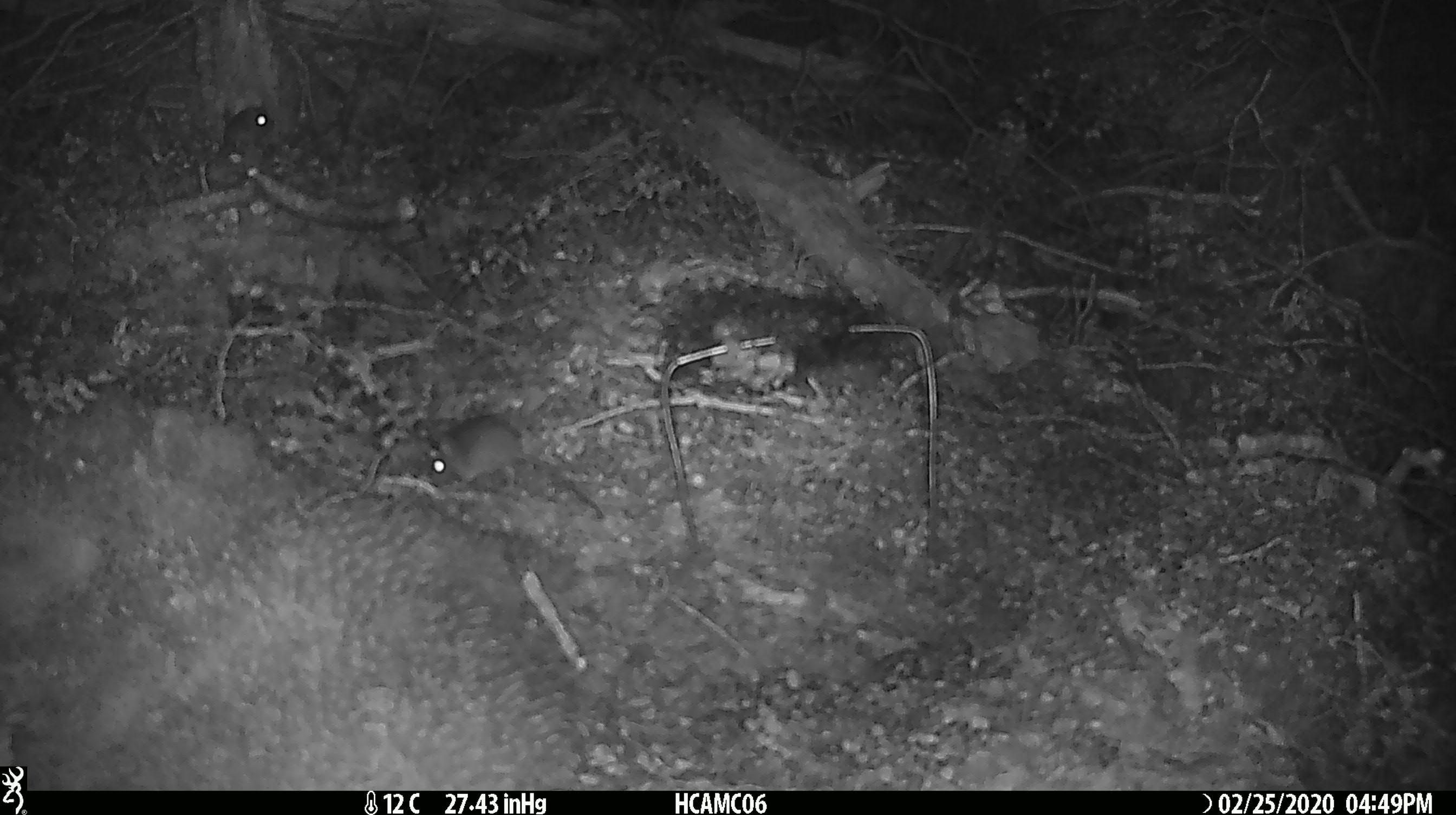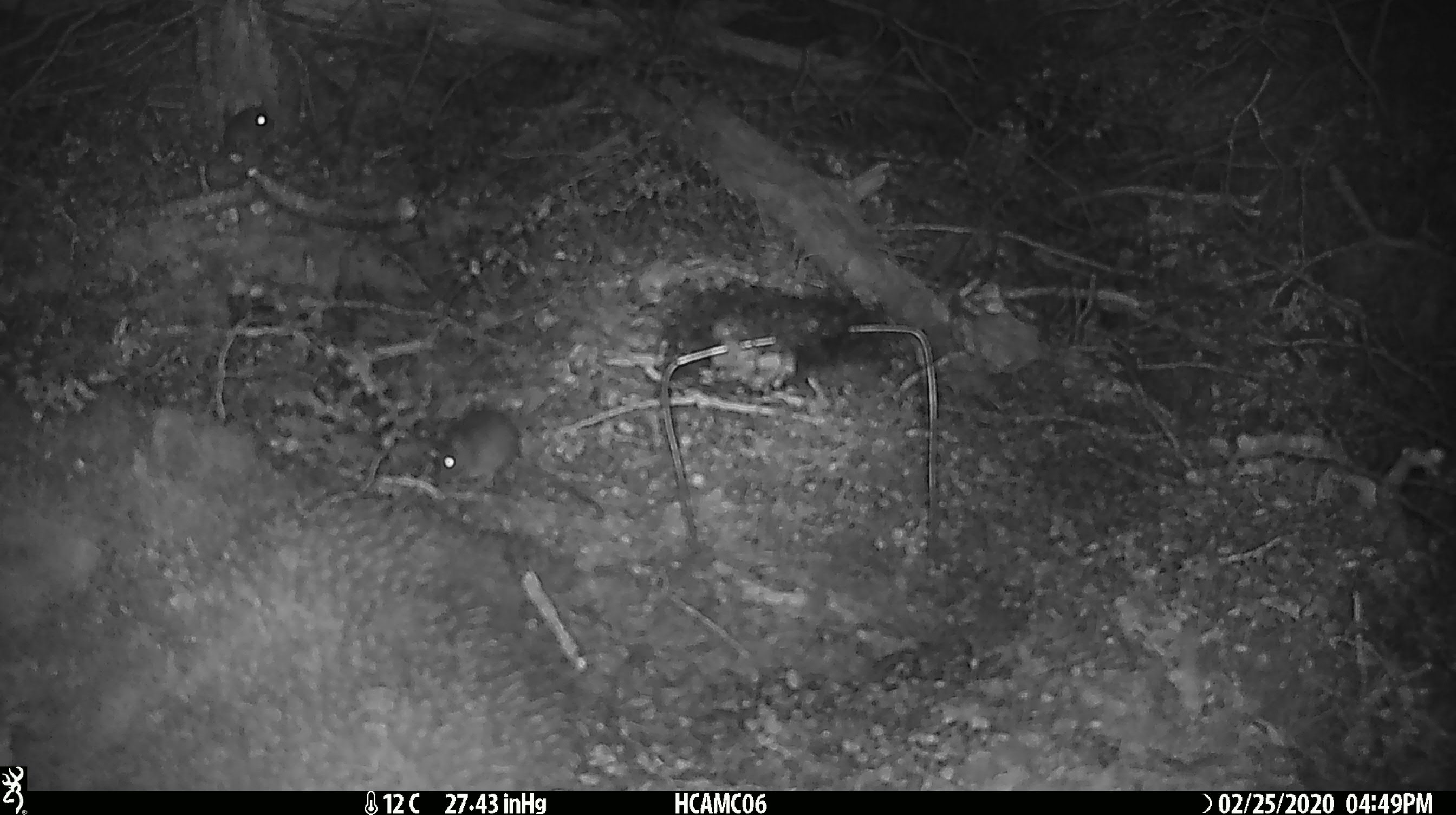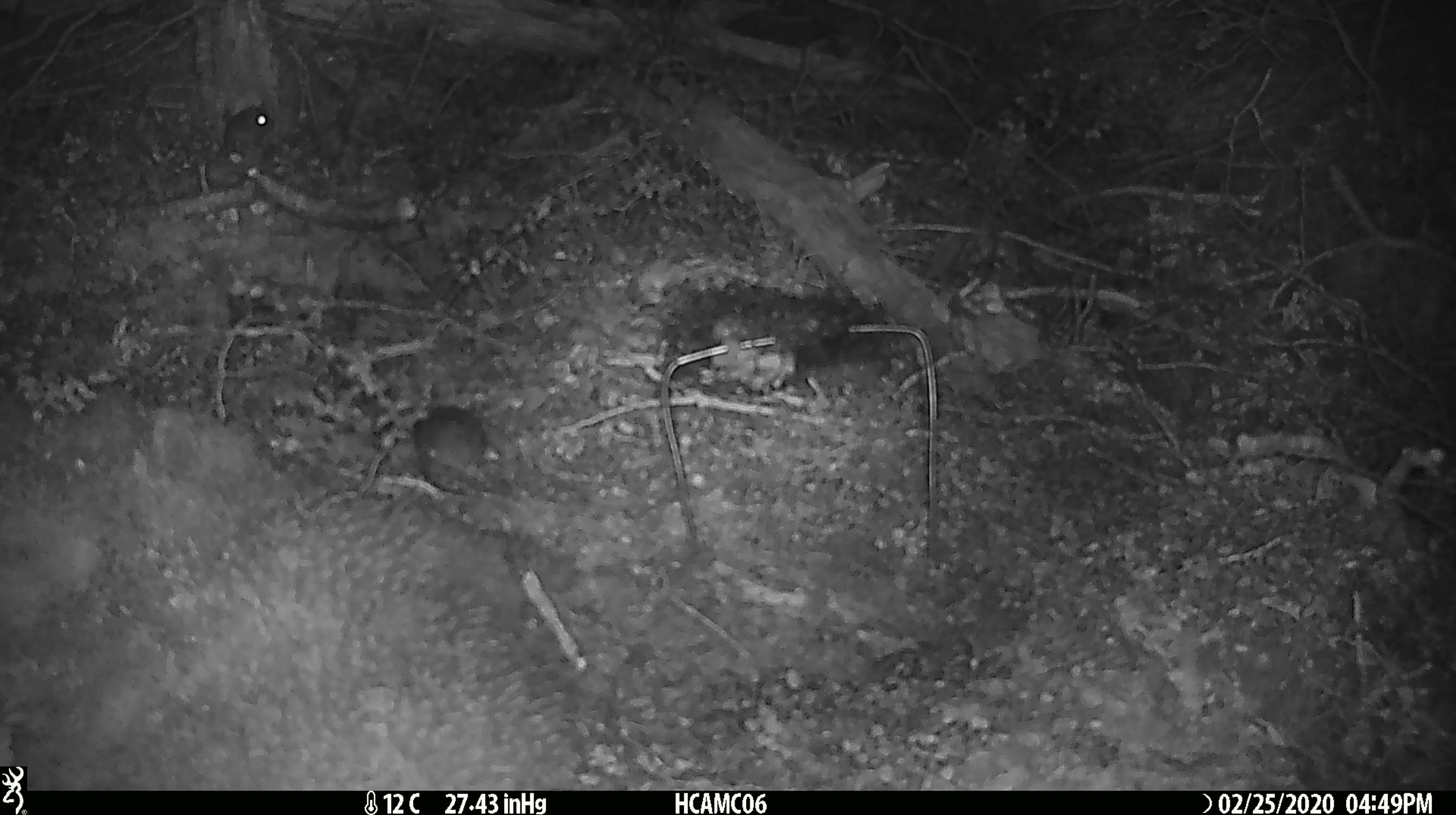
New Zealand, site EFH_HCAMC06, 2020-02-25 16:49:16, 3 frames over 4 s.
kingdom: Animalia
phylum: Chordata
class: Mammalia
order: Rodentia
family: Muridae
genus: Mus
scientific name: Mus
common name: mouse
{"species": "mouse (Mus)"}